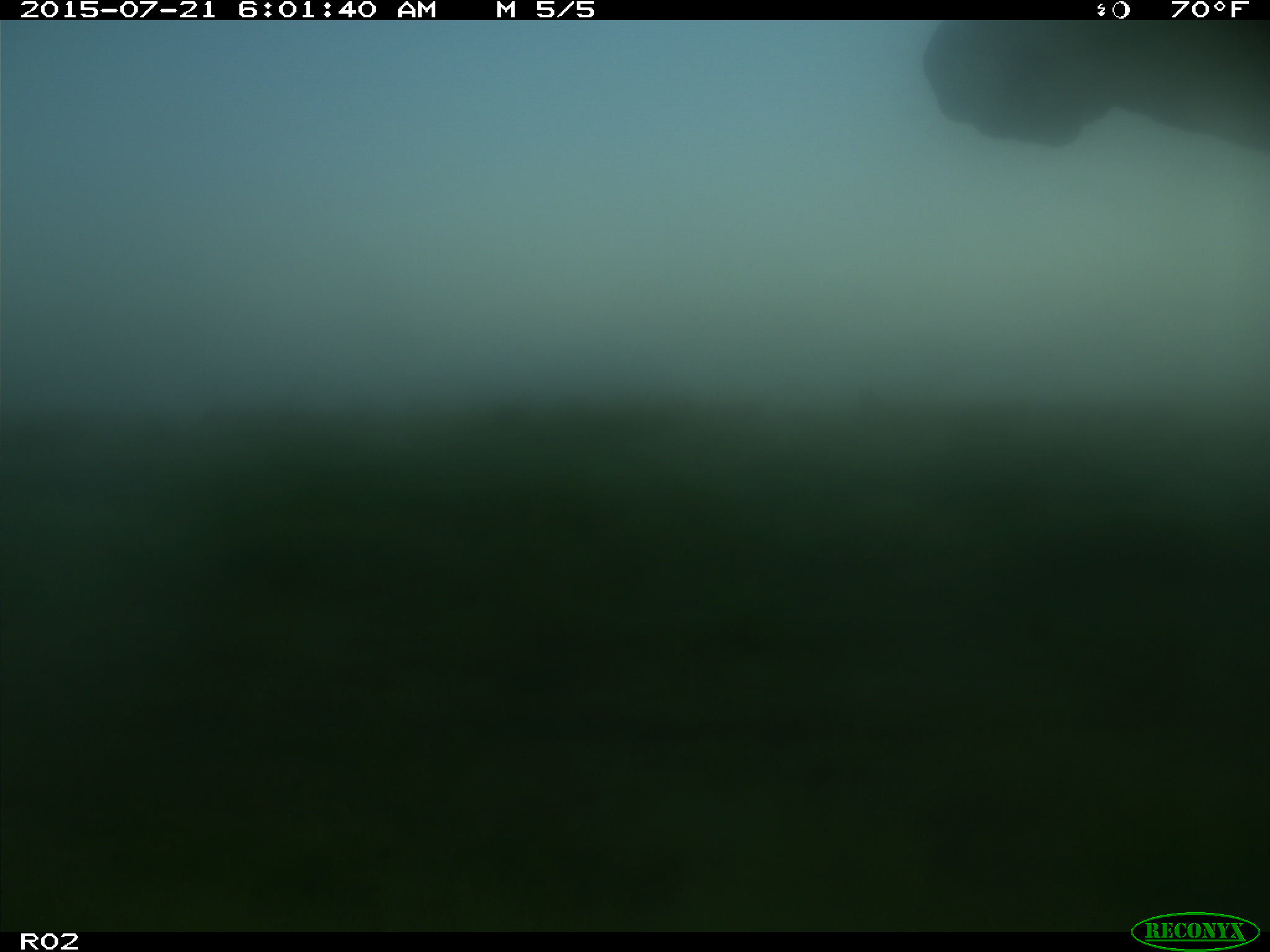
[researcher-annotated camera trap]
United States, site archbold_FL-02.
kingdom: Animalia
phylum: Chordata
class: Mammalia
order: Artiodactyla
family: Bovidae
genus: Bos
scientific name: Bos taurus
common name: domestic cow